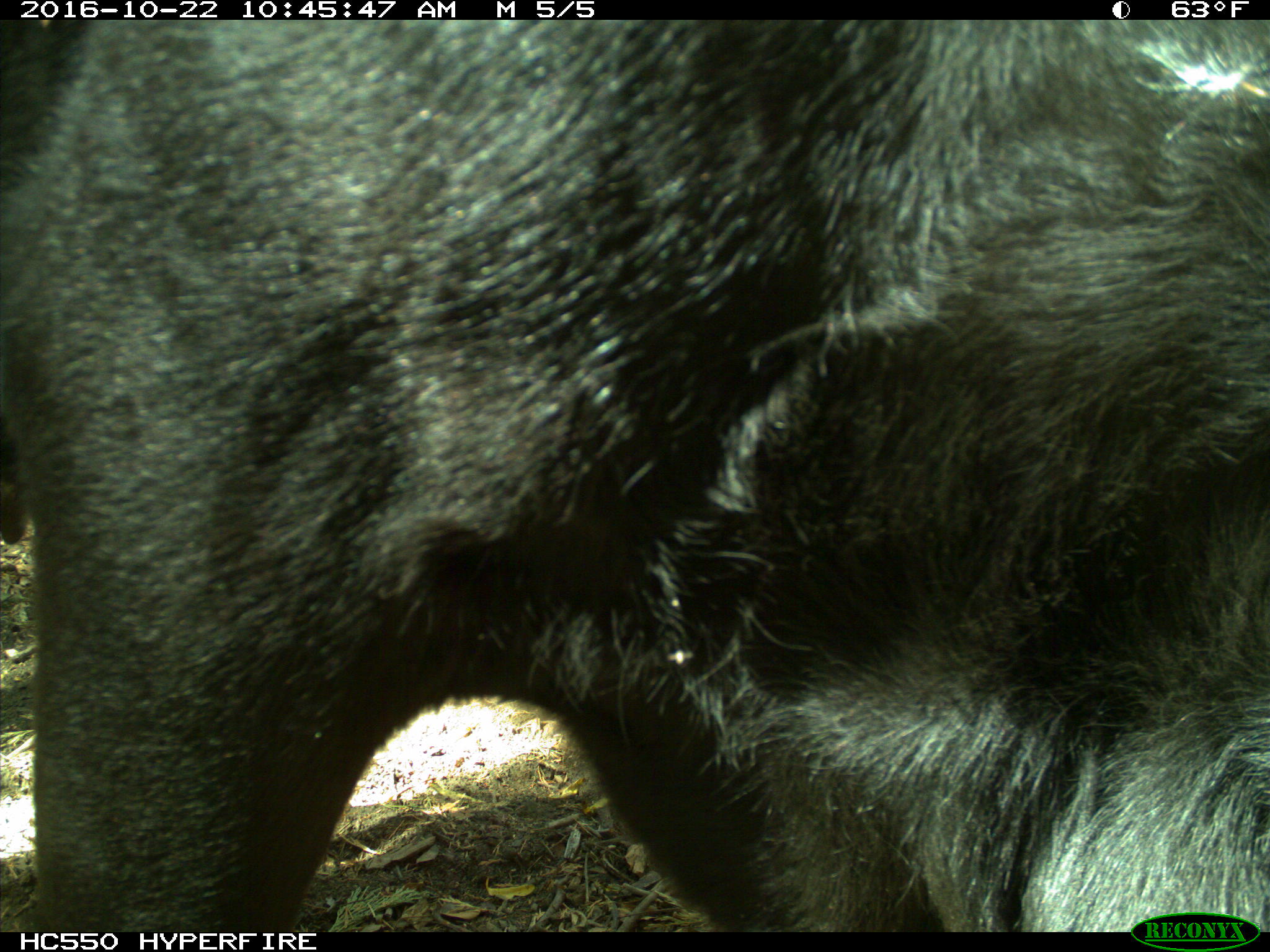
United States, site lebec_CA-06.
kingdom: Animalia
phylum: Chordata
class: Mammalia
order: Artiodactyla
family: Bovidae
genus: Bos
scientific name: Bos taurus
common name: domestic cow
Bos taurus (domestic cow).